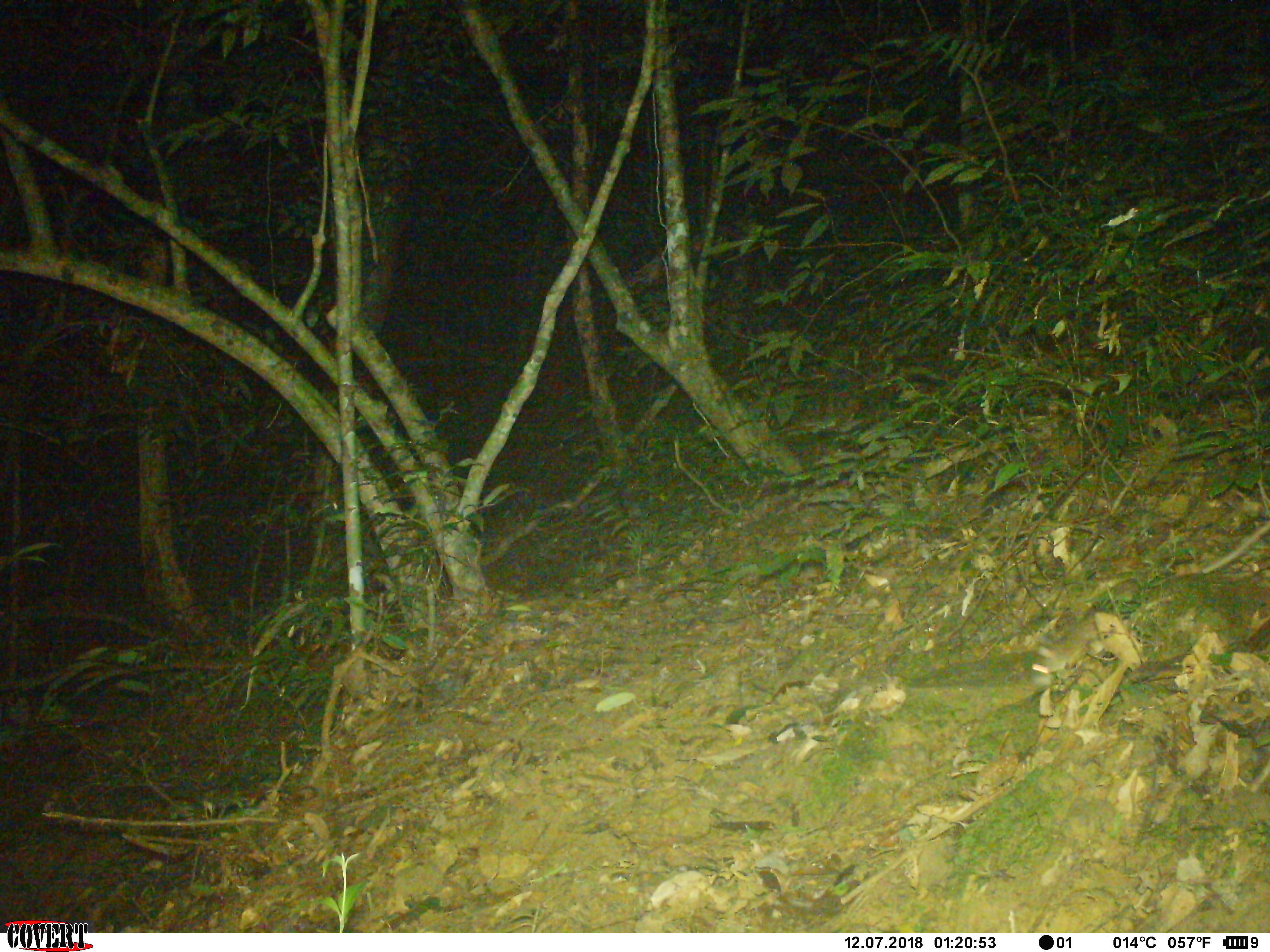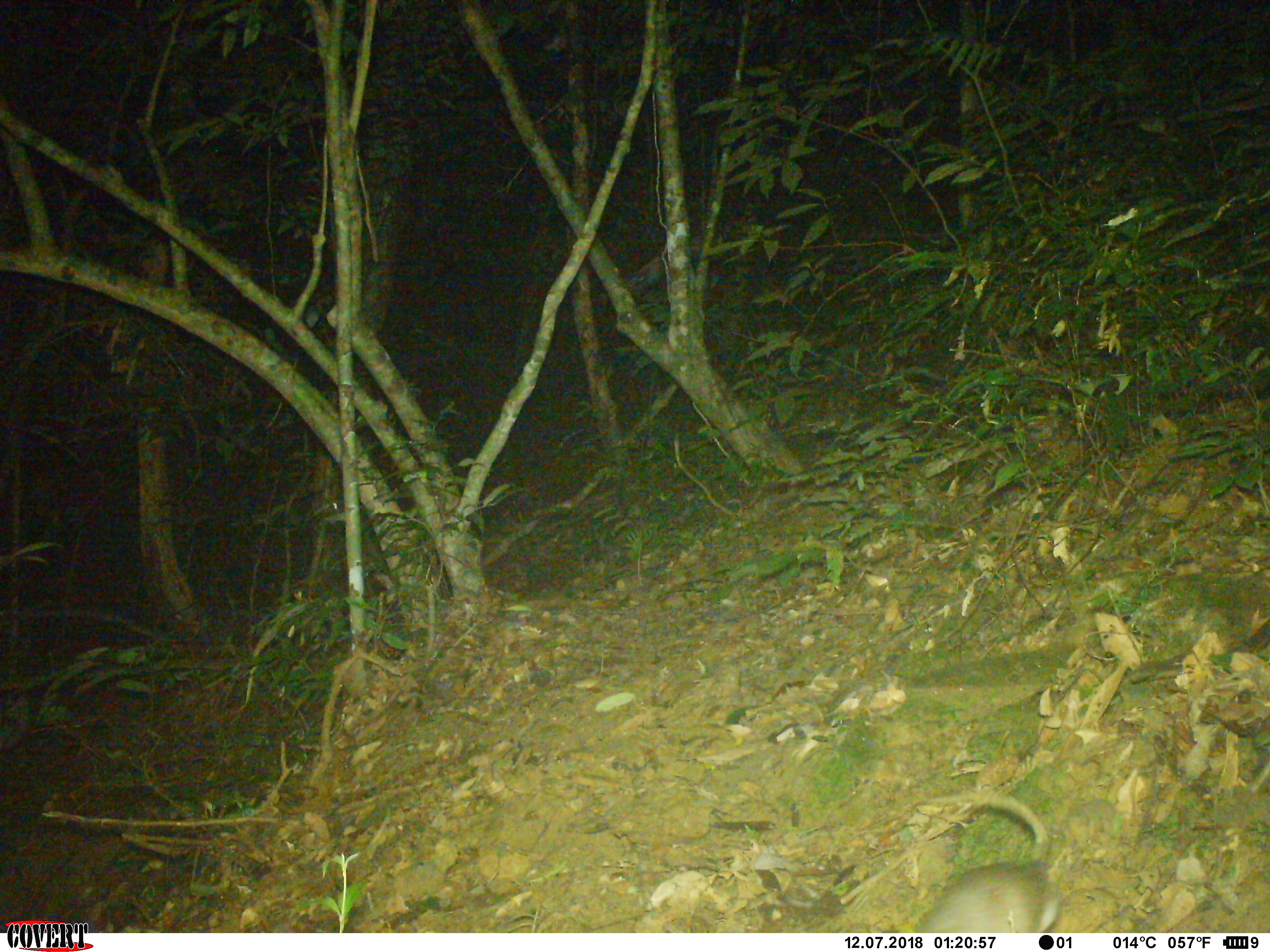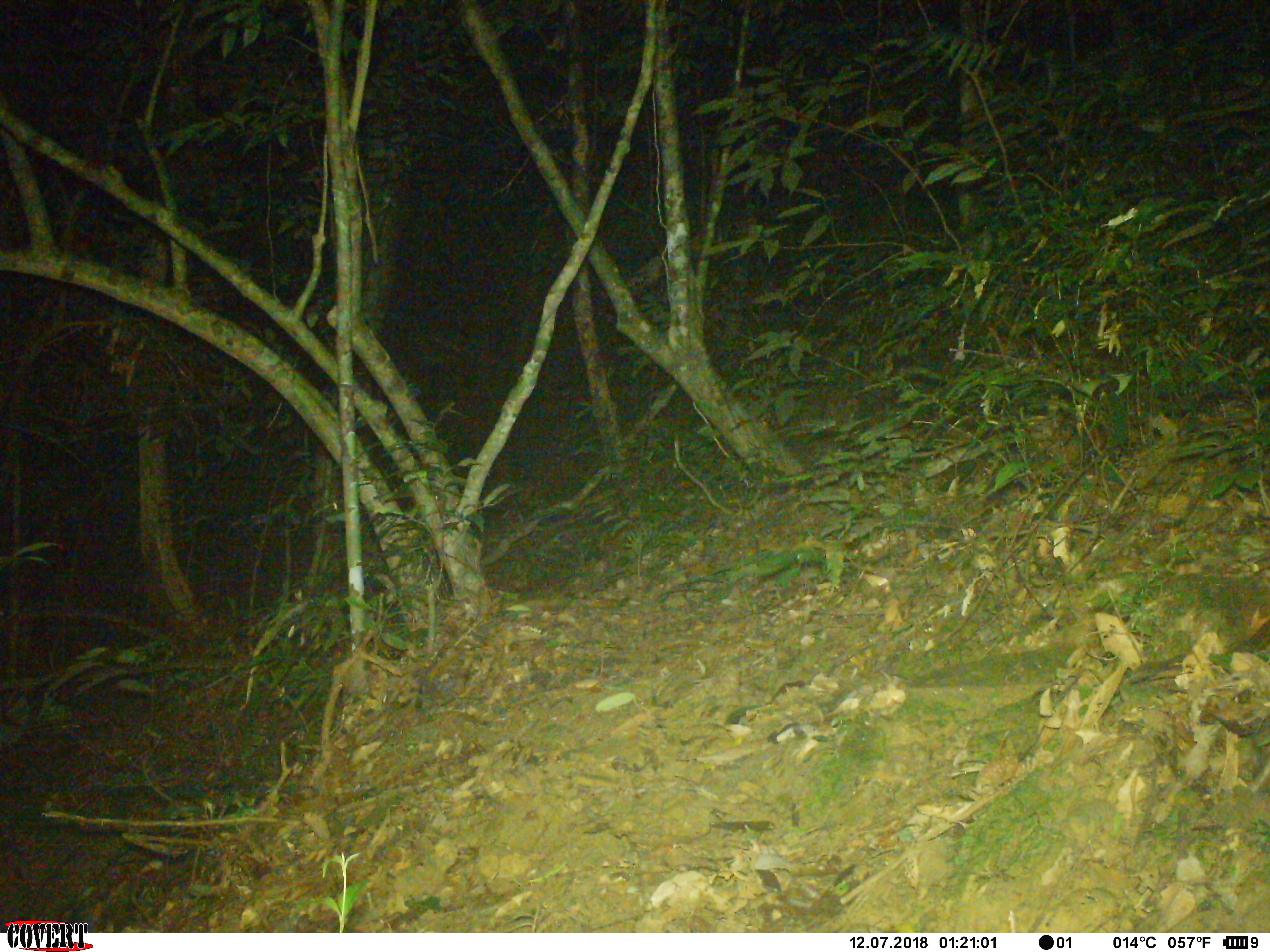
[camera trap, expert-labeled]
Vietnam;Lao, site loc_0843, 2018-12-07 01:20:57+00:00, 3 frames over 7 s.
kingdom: Animalia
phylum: Chordata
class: Mammalia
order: Rodentia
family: Muridae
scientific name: Muridae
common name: old-world mice and rats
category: unidentified murid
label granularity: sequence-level